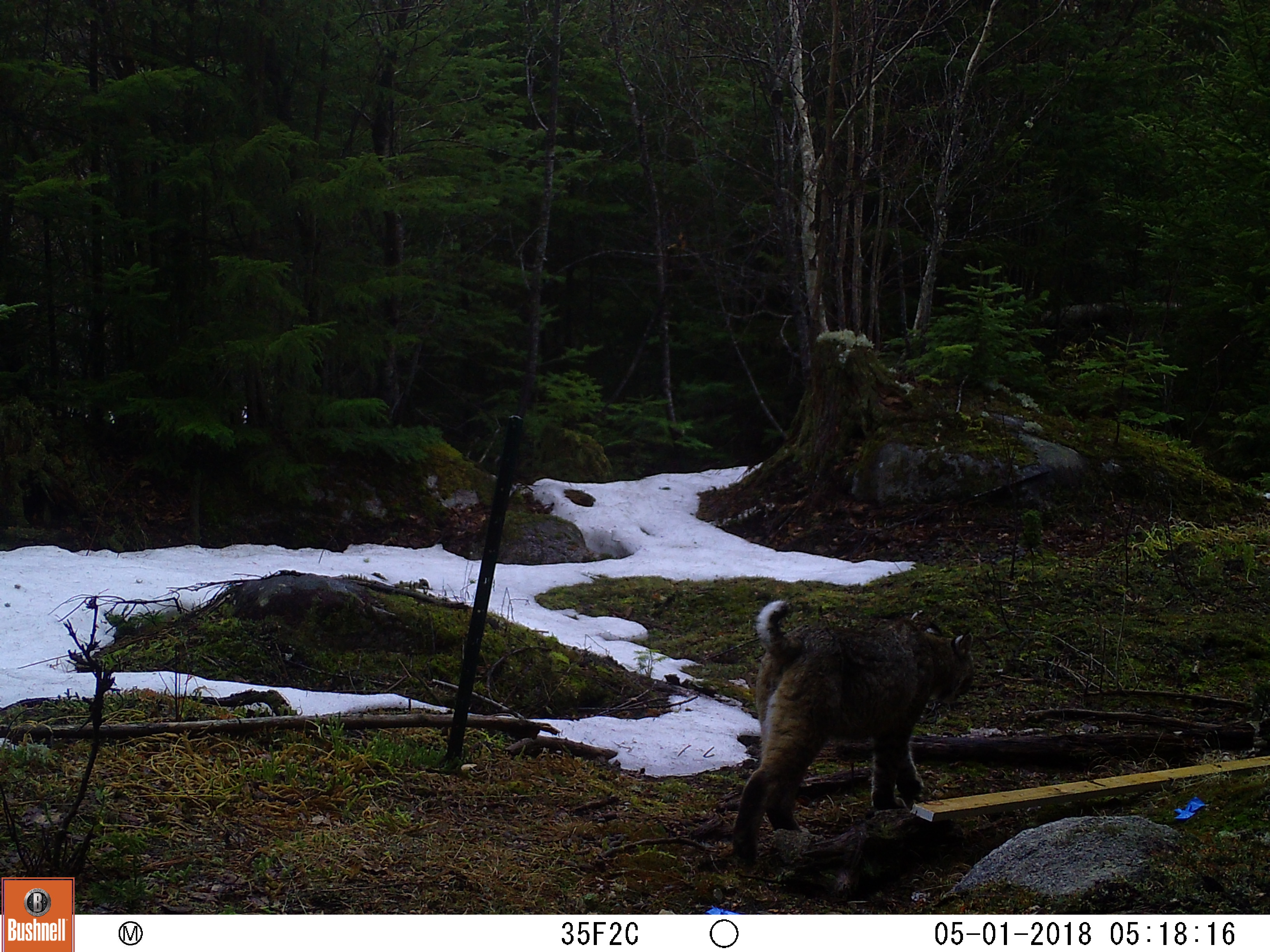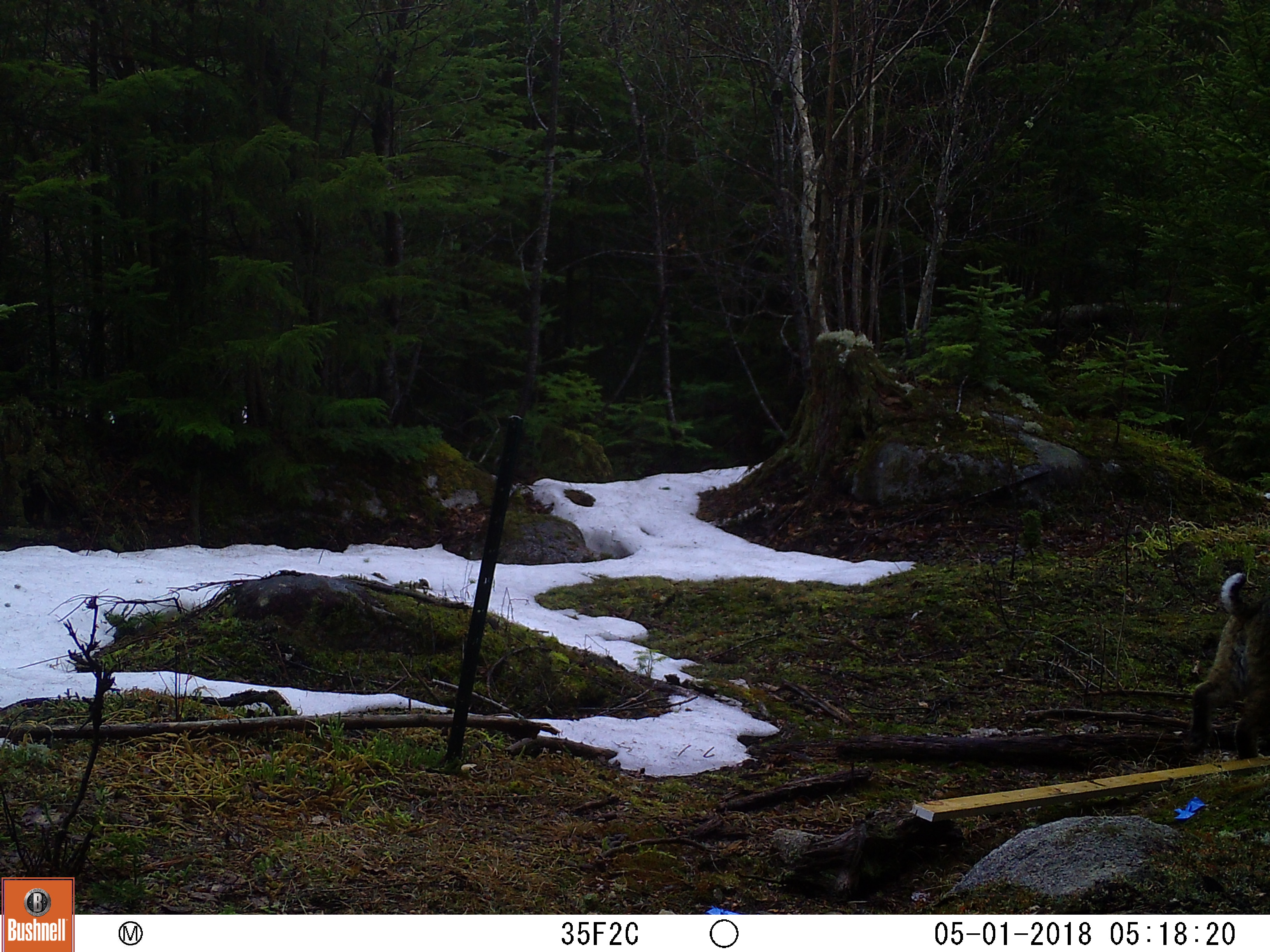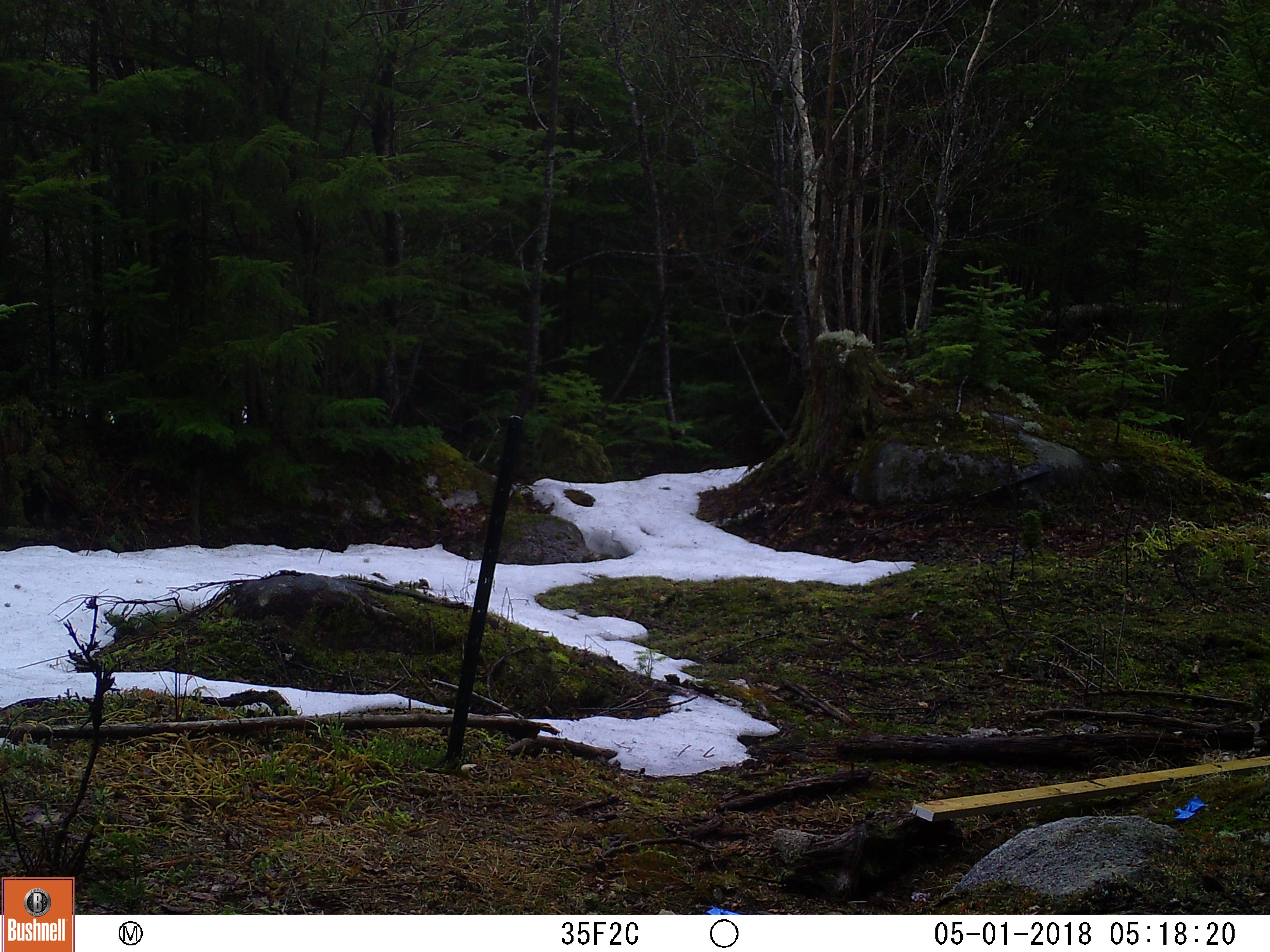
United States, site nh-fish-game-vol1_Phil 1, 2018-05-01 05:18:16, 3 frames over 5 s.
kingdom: Animalia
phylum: Chordata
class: Mammalia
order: Carnivora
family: Felidae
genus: Lynx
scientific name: Lynx rufus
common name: bobcat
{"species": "bobcat (Lynx rufus)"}